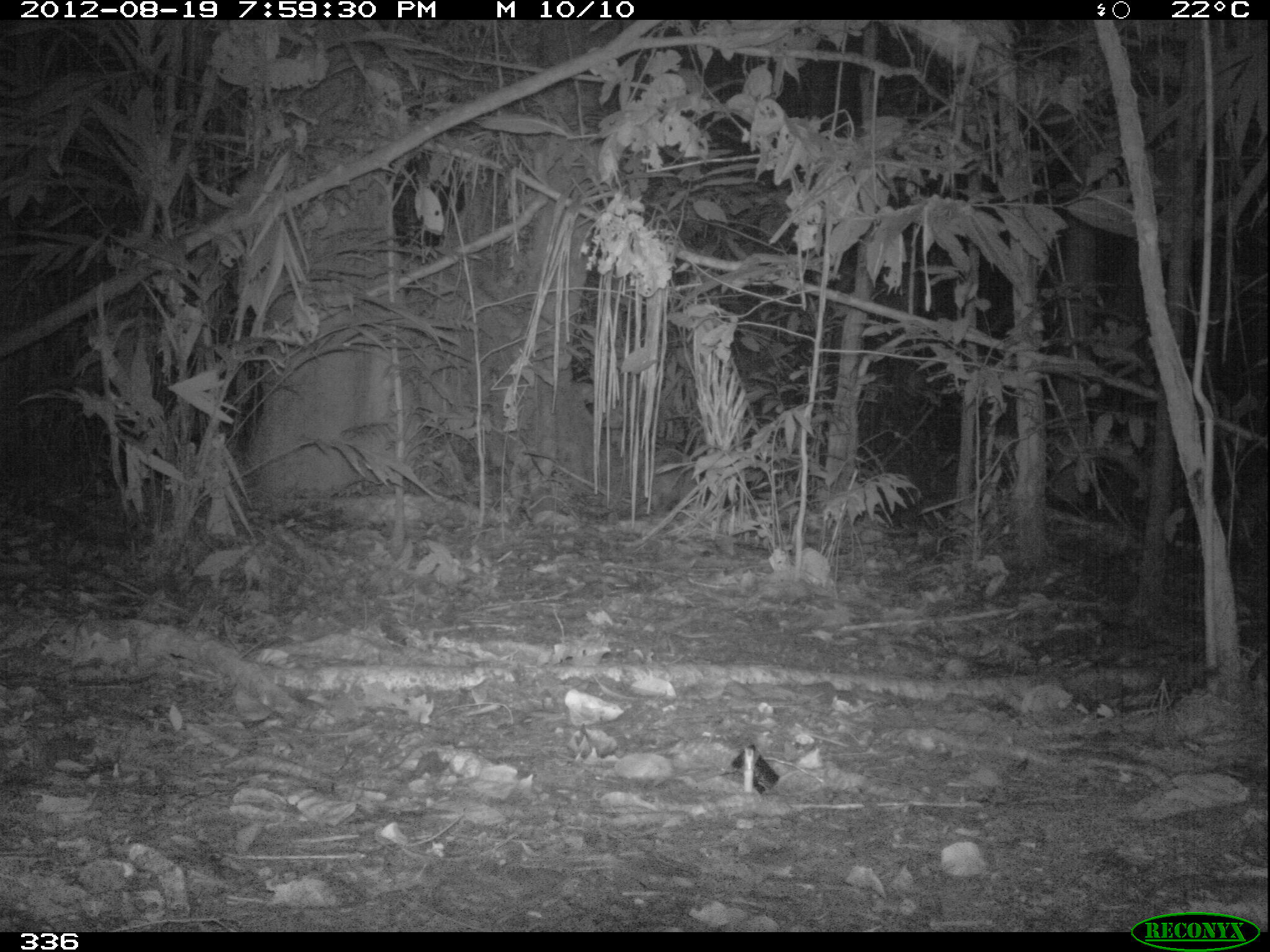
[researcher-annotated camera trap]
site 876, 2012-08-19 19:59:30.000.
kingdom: Animalia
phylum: Chordata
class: Mammalia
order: Cingulata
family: Dasypodidae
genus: Dasypus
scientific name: Dasypus novemcinctus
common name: nine-banded armadillo